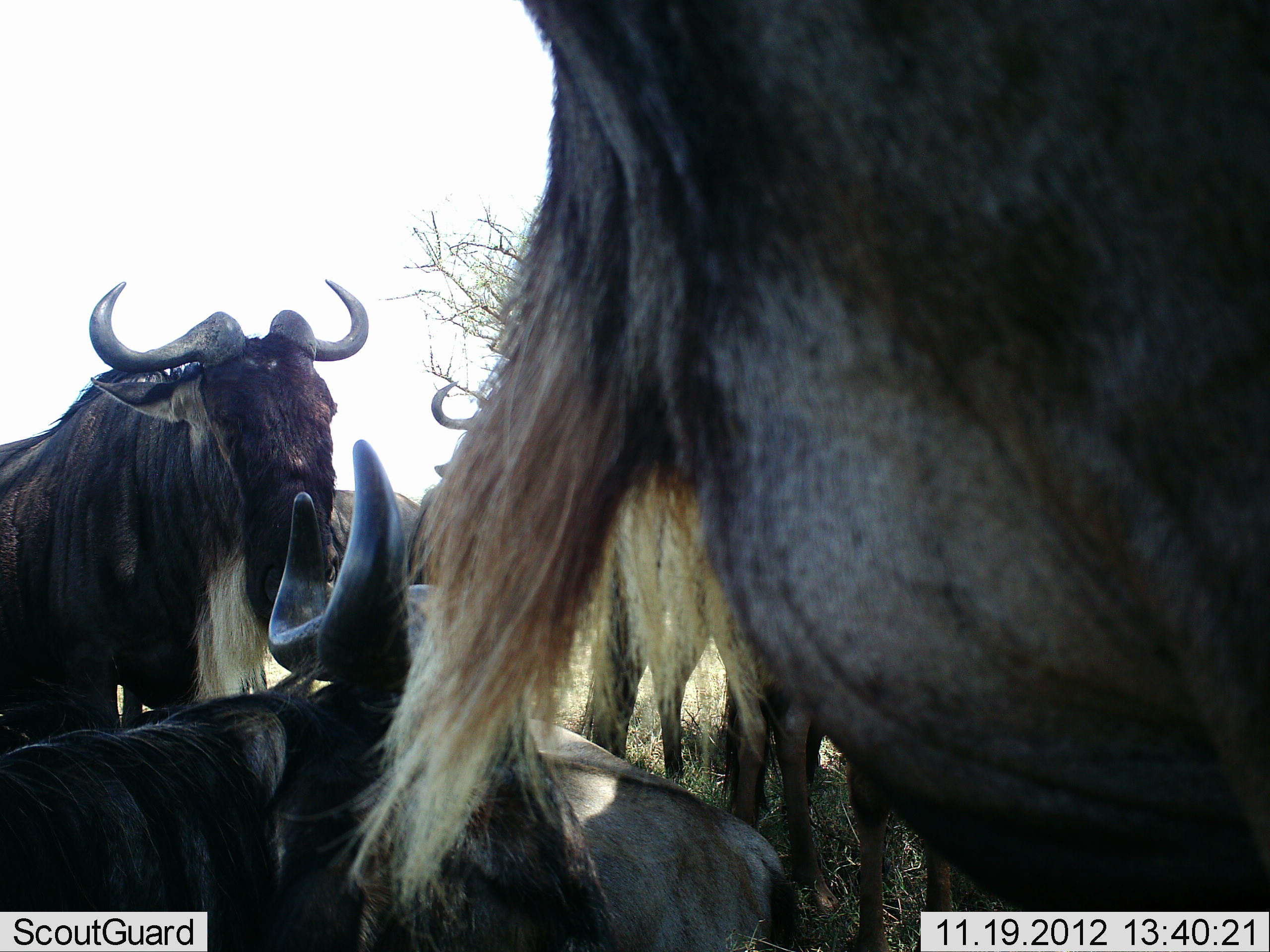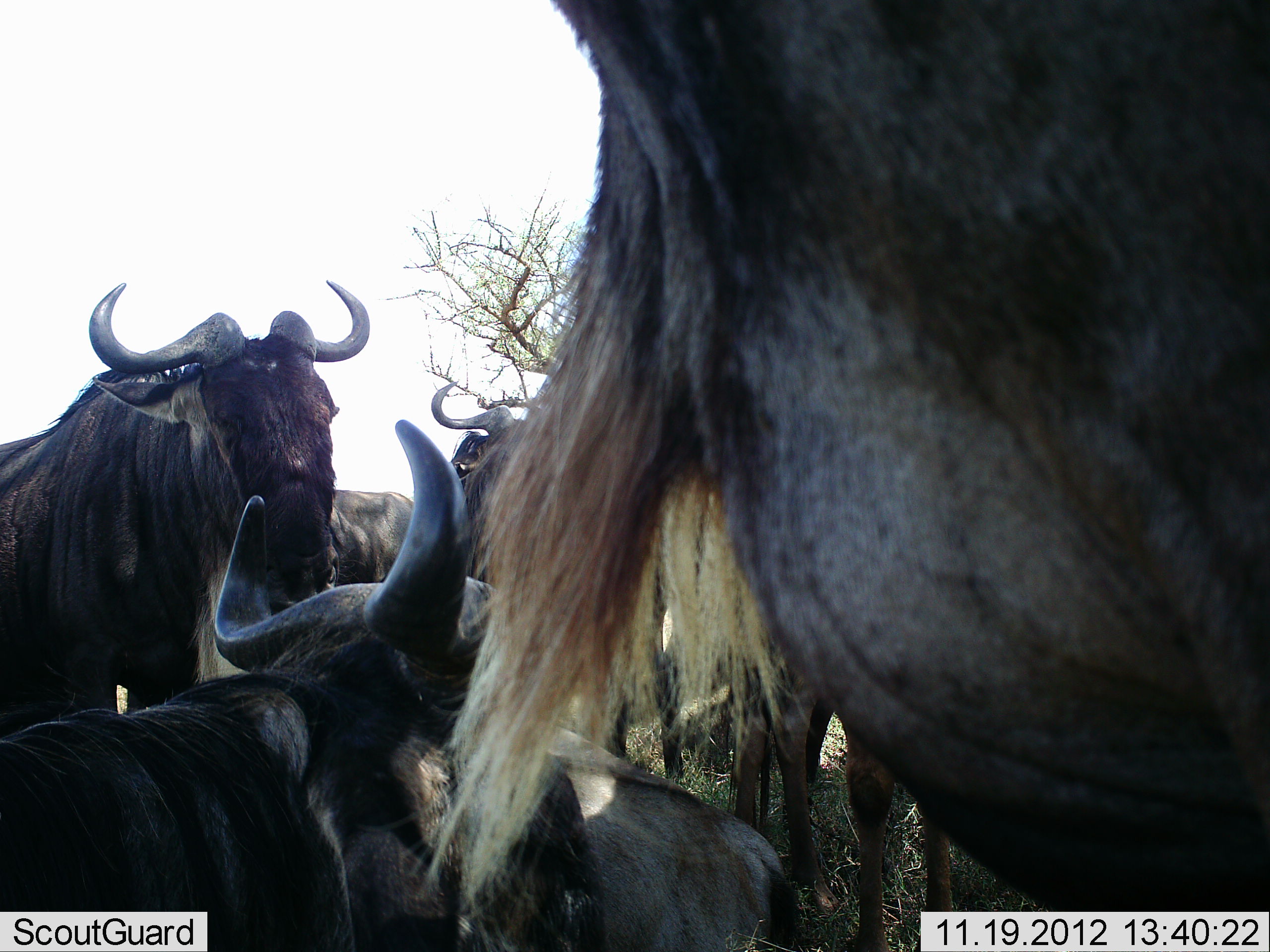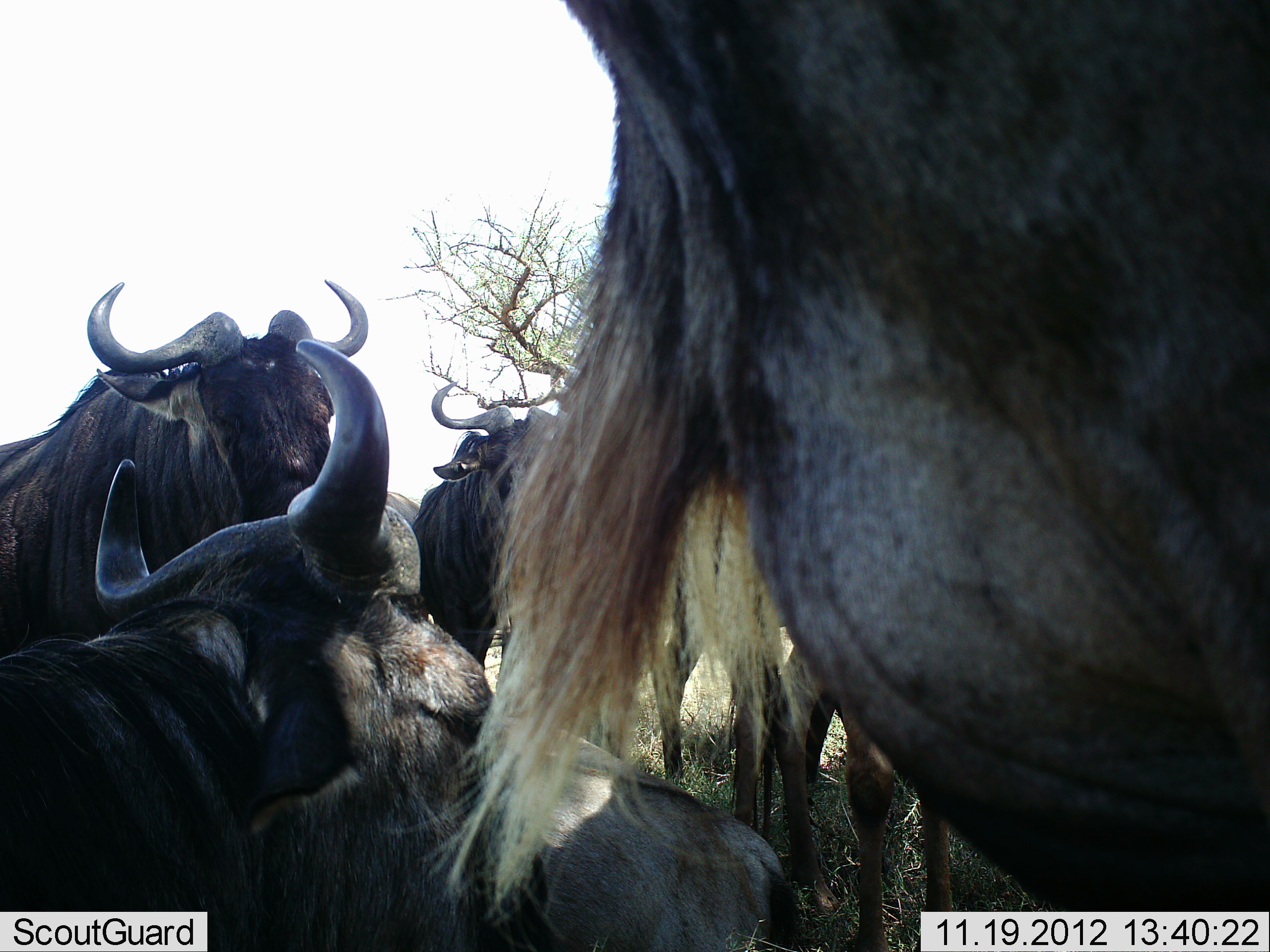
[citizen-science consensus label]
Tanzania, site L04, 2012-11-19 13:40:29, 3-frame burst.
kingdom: Animalia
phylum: Chordata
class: Mammalia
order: Artiodactyla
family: Bovidae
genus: Connochaetes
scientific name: Connochaetes taurinus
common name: blue wildebeest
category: wildebeest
Wildebeest (blue wildebeest) (Connochaetes taurinus), count 8. Behavior (volunteer vote fractions): standing 80%, resting 100%, moving 20%, interacting 10%. Young present (vote fraction): 0%. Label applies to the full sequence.